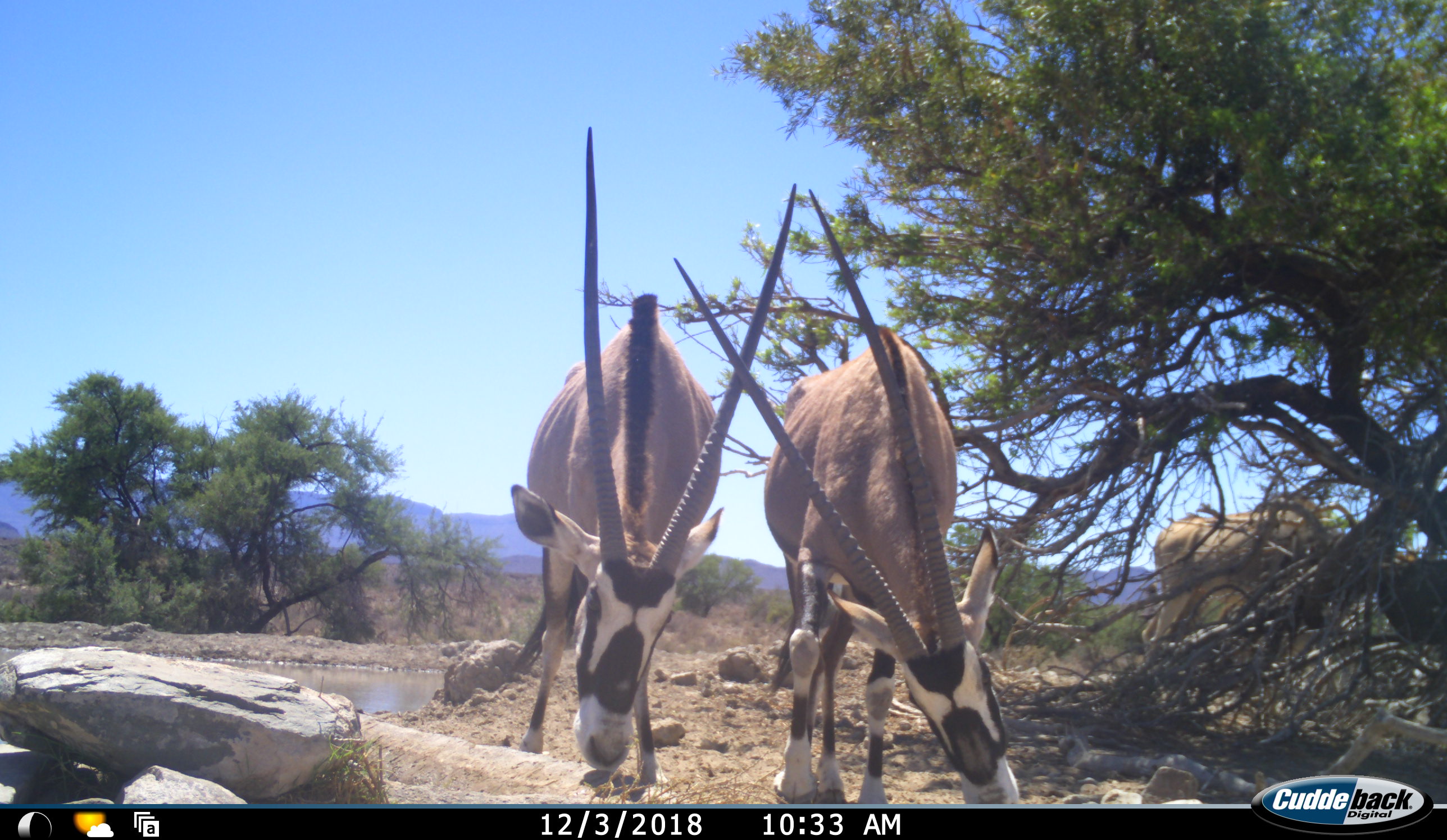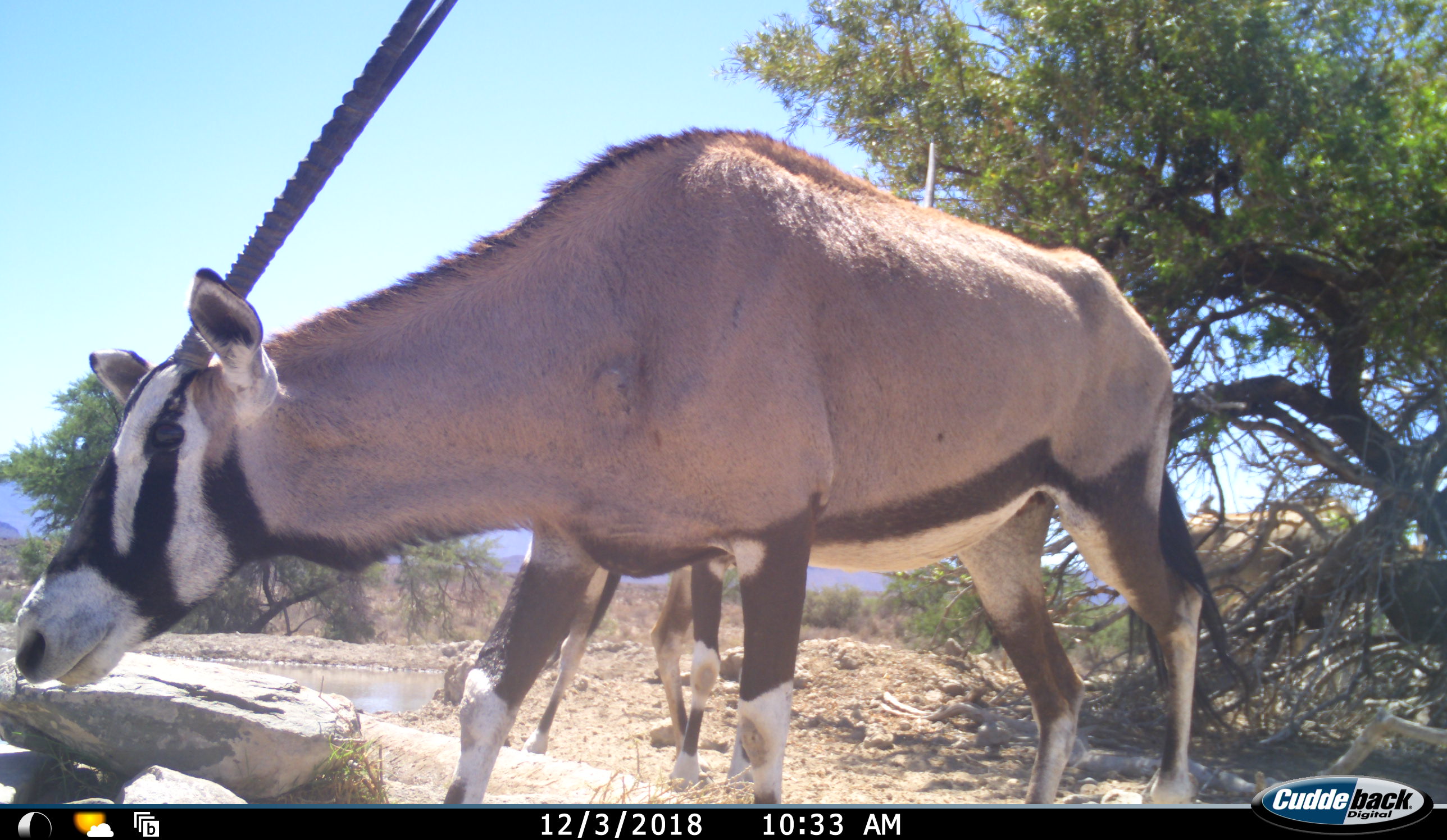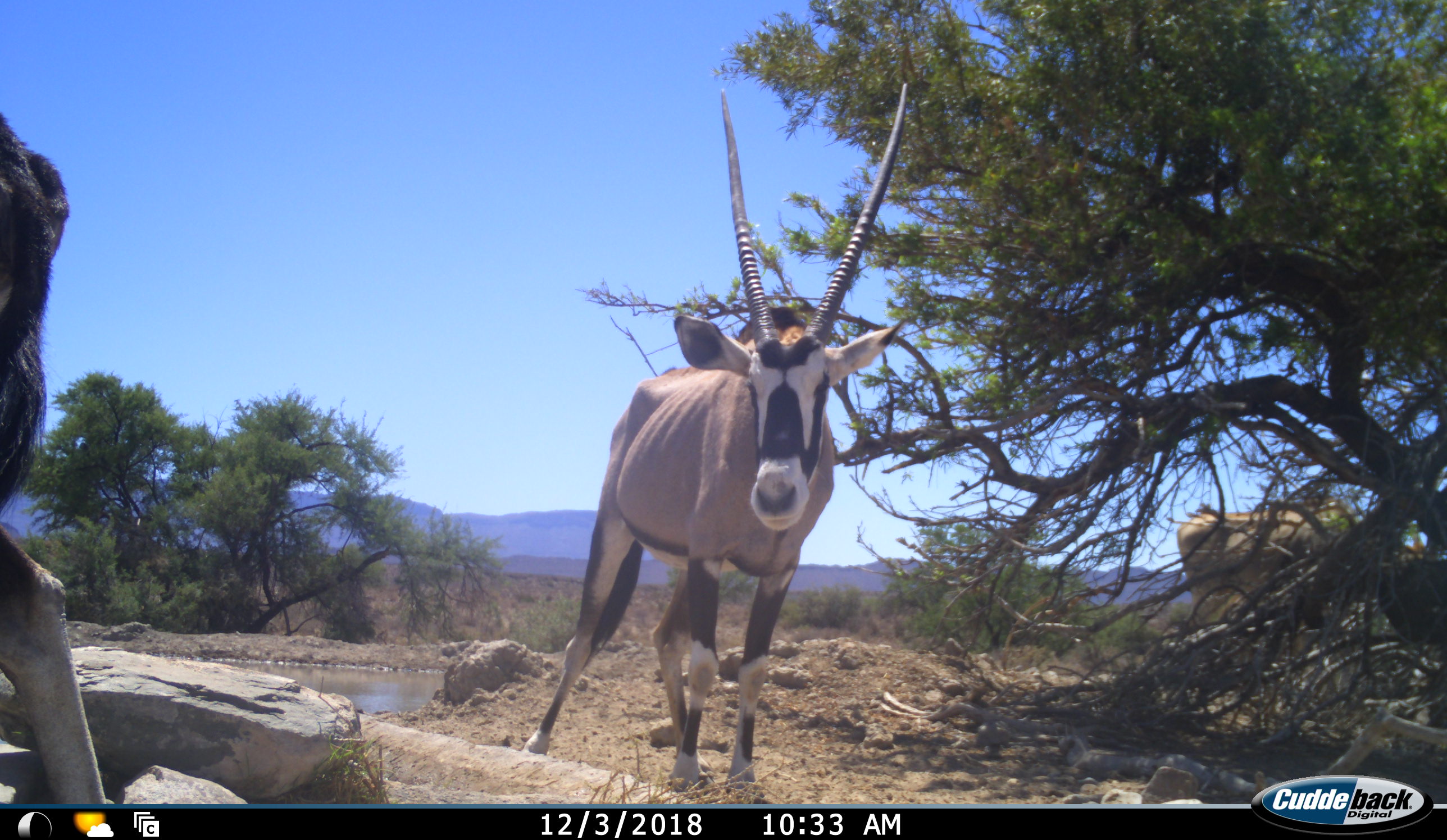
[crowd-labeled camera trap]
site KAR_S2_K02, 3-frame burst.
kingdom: Animalia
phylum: Chordata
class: Mammalia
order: Artiodactyla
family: Bovidae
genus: Oryx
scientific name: Oryx gazella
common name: gemsbok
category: oryx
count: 2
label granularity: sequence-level